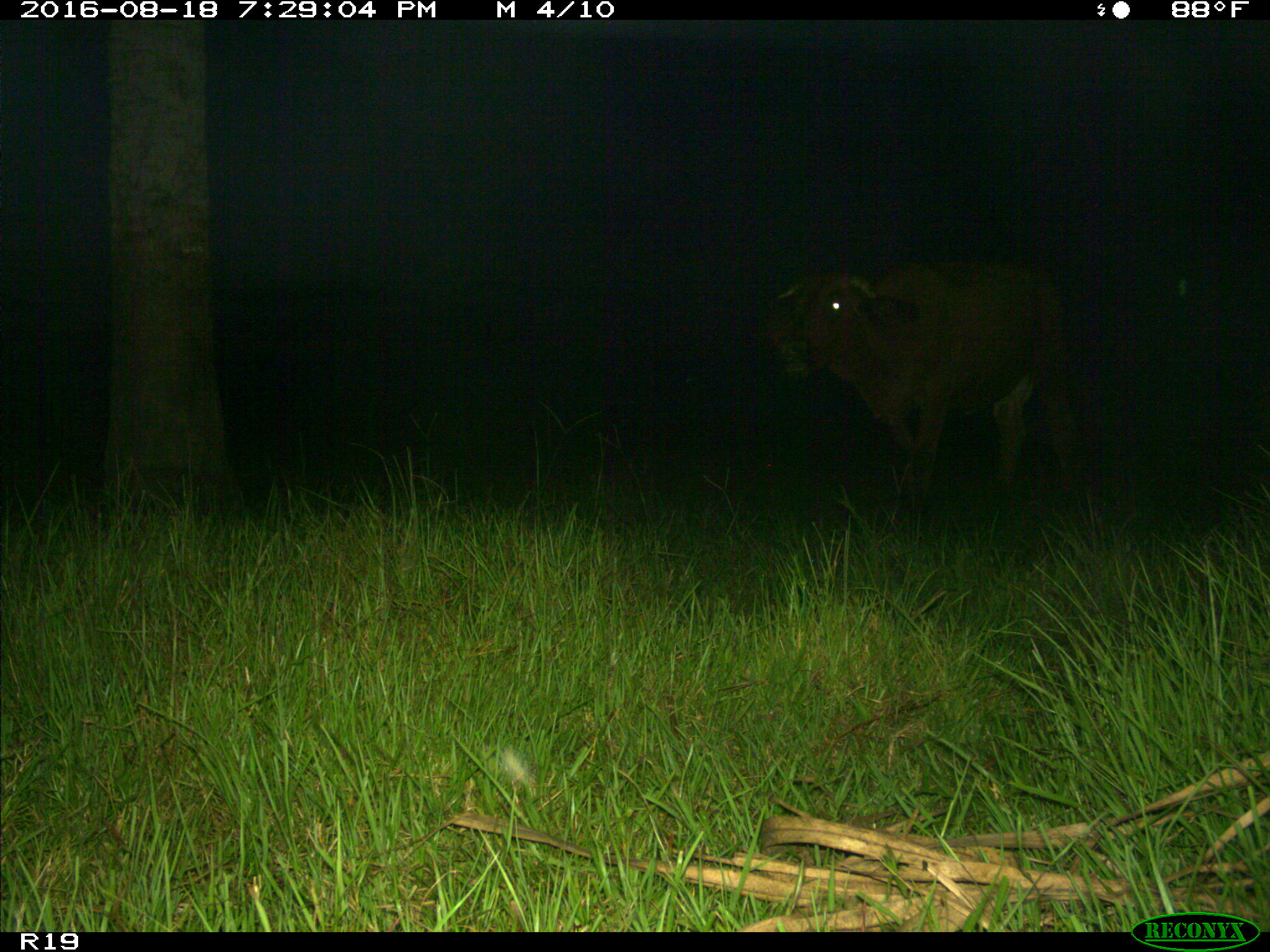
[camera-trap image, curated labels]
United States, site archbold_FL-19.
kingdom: Animalia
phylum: Chordata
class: Mammalia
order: Artiodactyla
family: Bovidae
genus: Bos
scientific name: Bos taurus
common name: domestic cow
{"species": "Bos taurus (domestic cow)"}